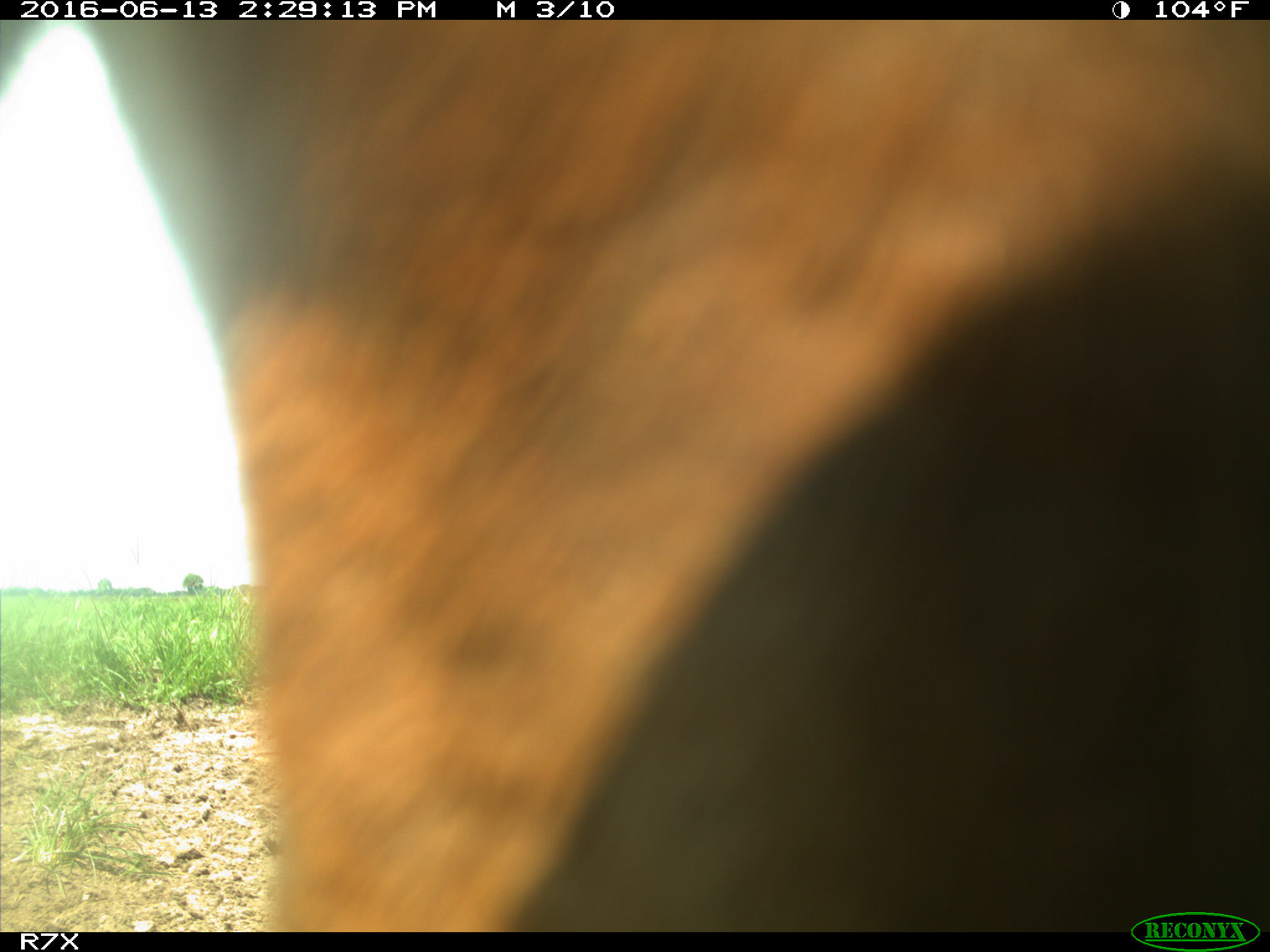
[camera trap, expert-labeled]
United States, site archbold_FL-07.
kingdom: Animalia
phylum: Chordata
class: Mammalia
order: Artiodactyla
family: Bovidae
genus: Bos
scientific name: Bos taurus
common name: domestic cow